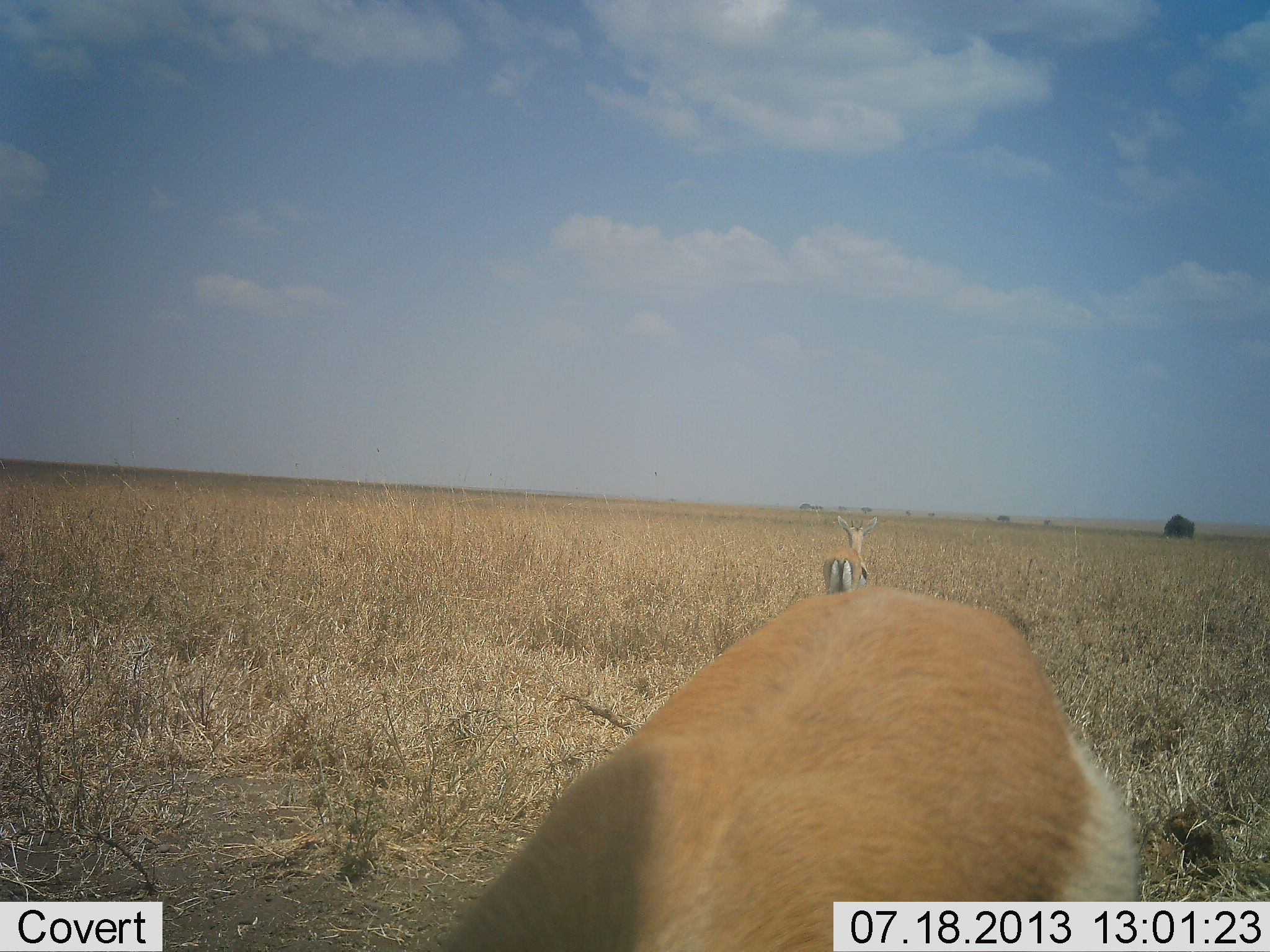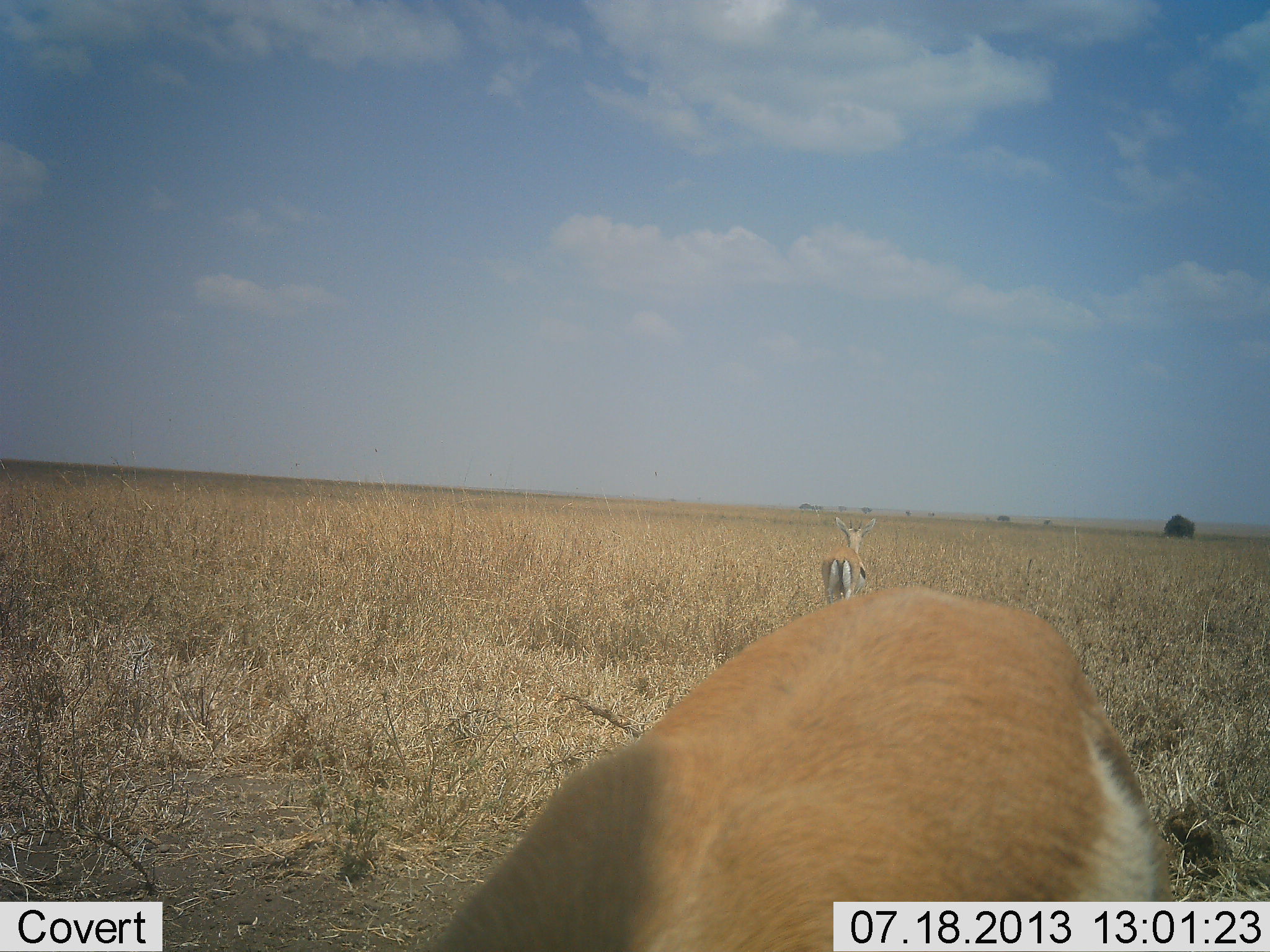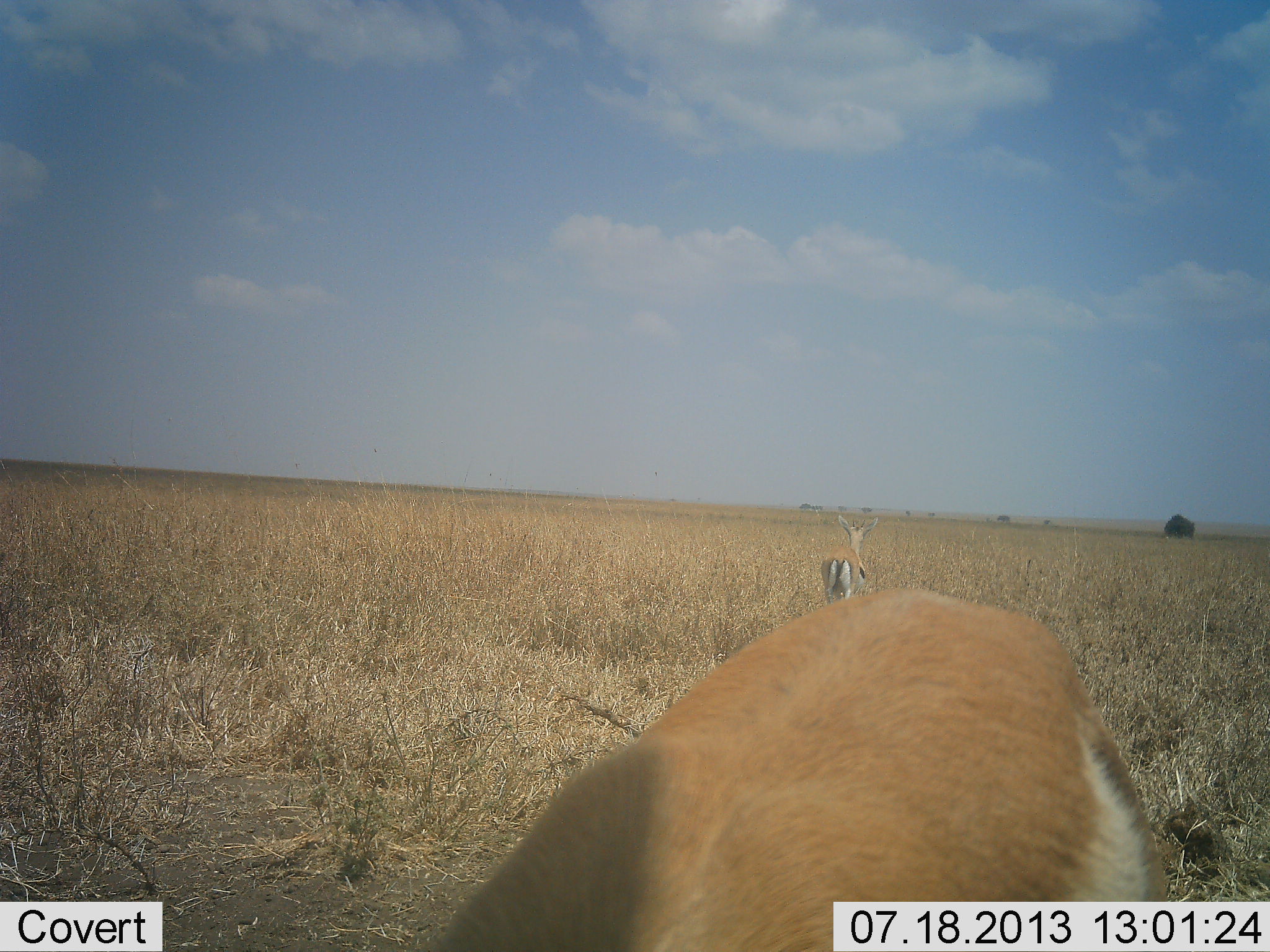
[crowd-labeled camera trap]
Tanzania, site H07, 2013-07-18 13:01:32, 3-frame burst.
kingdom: Animalia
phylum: Chordata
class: Mammalia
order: Artiodactyla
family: Bovidae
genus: Eudorcas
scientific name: Eudorcas thomsonii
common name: thomson's gazelle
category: gazellethomsons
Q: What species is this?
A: Gazellethomsons (thomson's gazelle) (Eudorcas thomsonii).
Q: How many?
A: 2.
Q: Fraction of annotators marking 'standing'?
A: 93%.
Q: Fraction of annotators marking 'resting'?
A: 0%.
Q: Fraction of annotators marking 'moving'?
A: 7%.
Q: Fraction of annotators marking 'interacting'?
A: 3%.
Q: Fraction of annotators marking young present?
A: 0%.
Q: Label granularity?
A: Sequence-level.